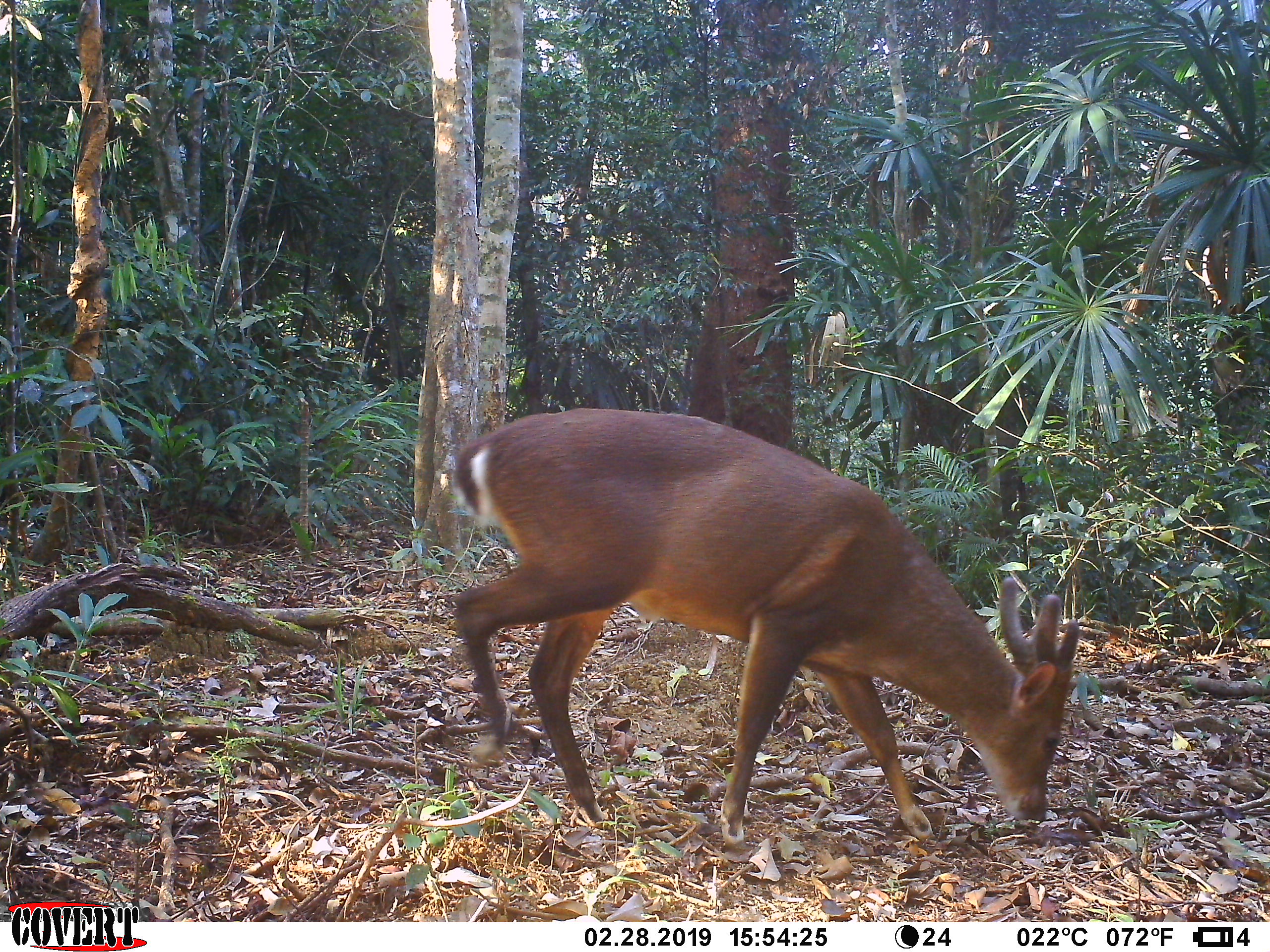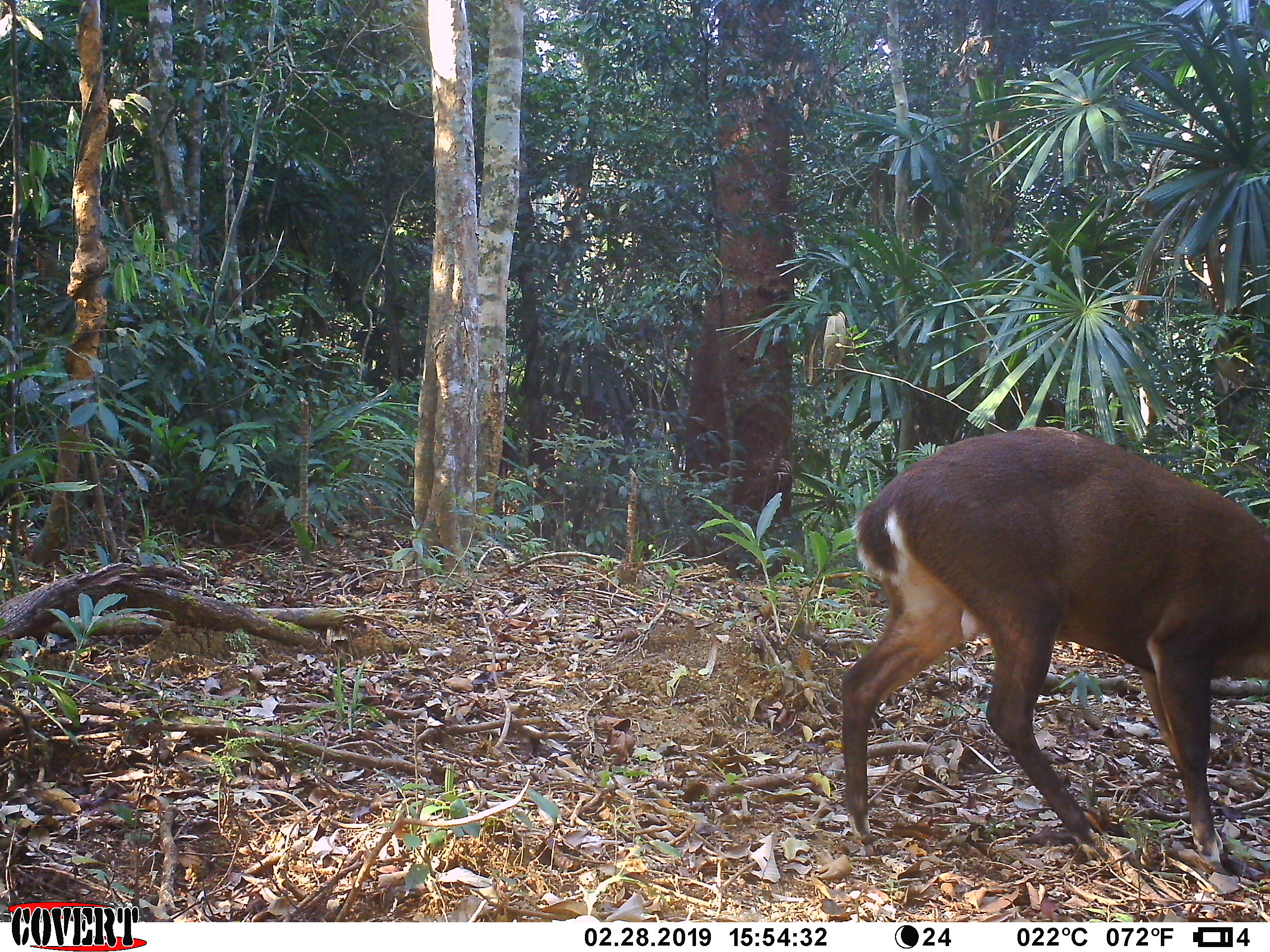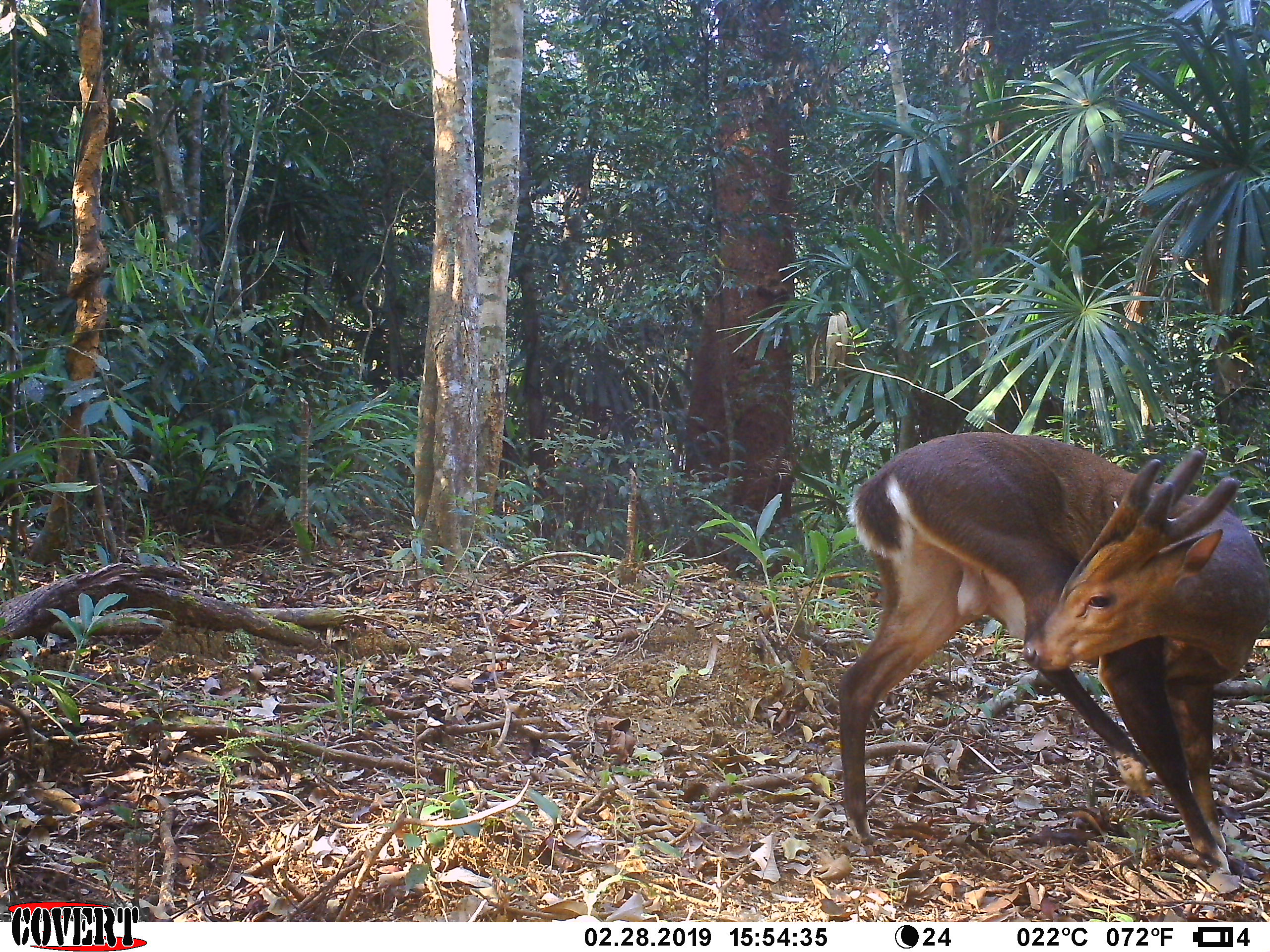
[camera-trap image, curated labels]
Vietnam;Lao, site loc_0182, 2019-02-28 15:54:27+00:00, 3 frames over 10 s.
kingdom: Animalia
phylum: Chordata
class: Mammalia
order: Artiodactyla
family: Cervidae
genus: Muntiacus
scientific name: Muntiacus vuquangensis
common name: large-antlered muntjac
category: large antlered muntjac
Large antlered muntjac (large-antlered muntjac) (Muntiacus vuquangensis). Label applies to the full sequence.